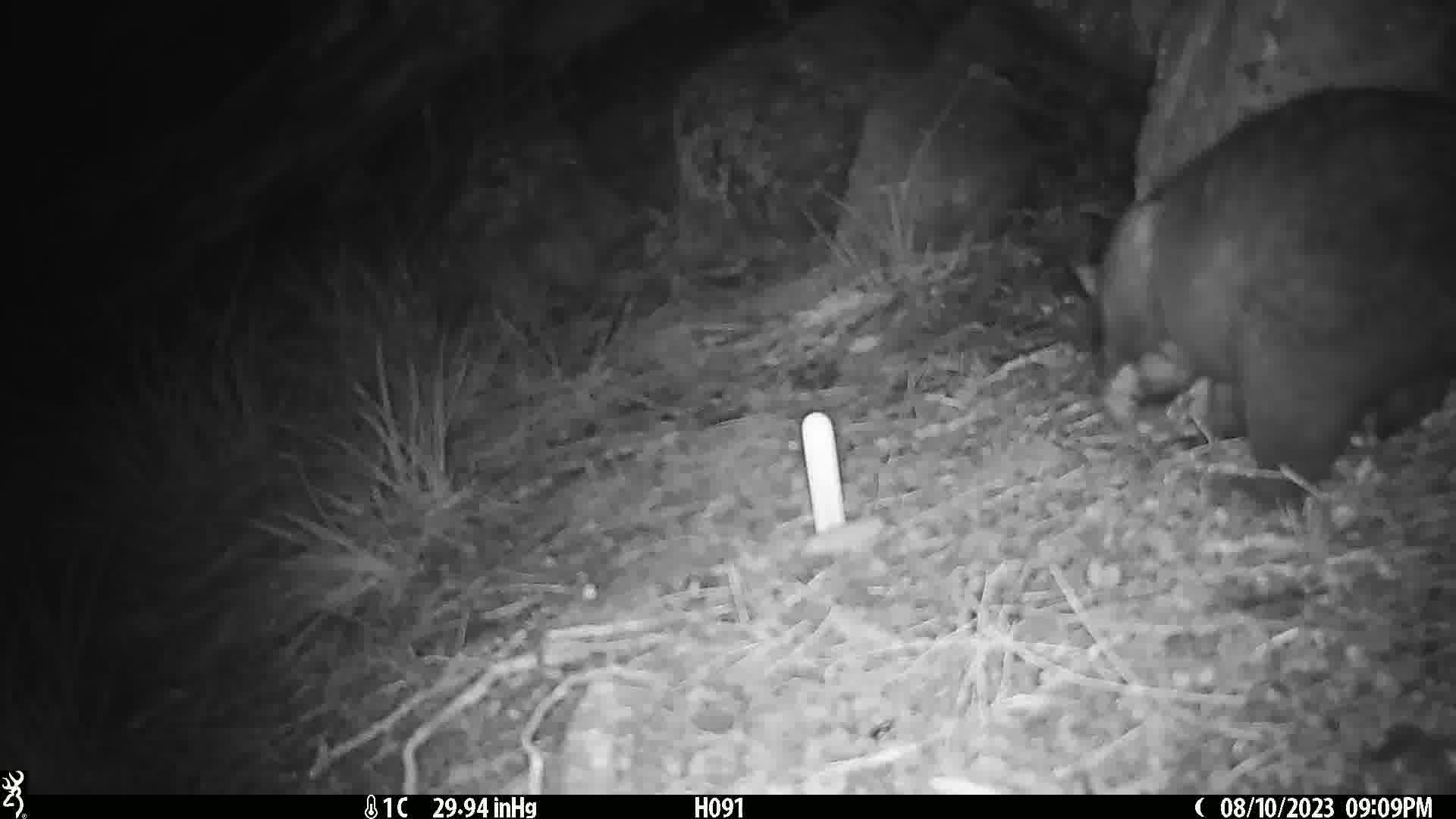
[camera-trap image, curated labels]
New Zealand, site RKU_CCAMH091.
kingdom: Animalia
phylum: Chordata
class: Mammalia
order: Diprotodontia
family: Phalangeridae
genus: Trichosurus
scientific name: Trichosurus vulpecula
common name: common brushtail possum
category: possum